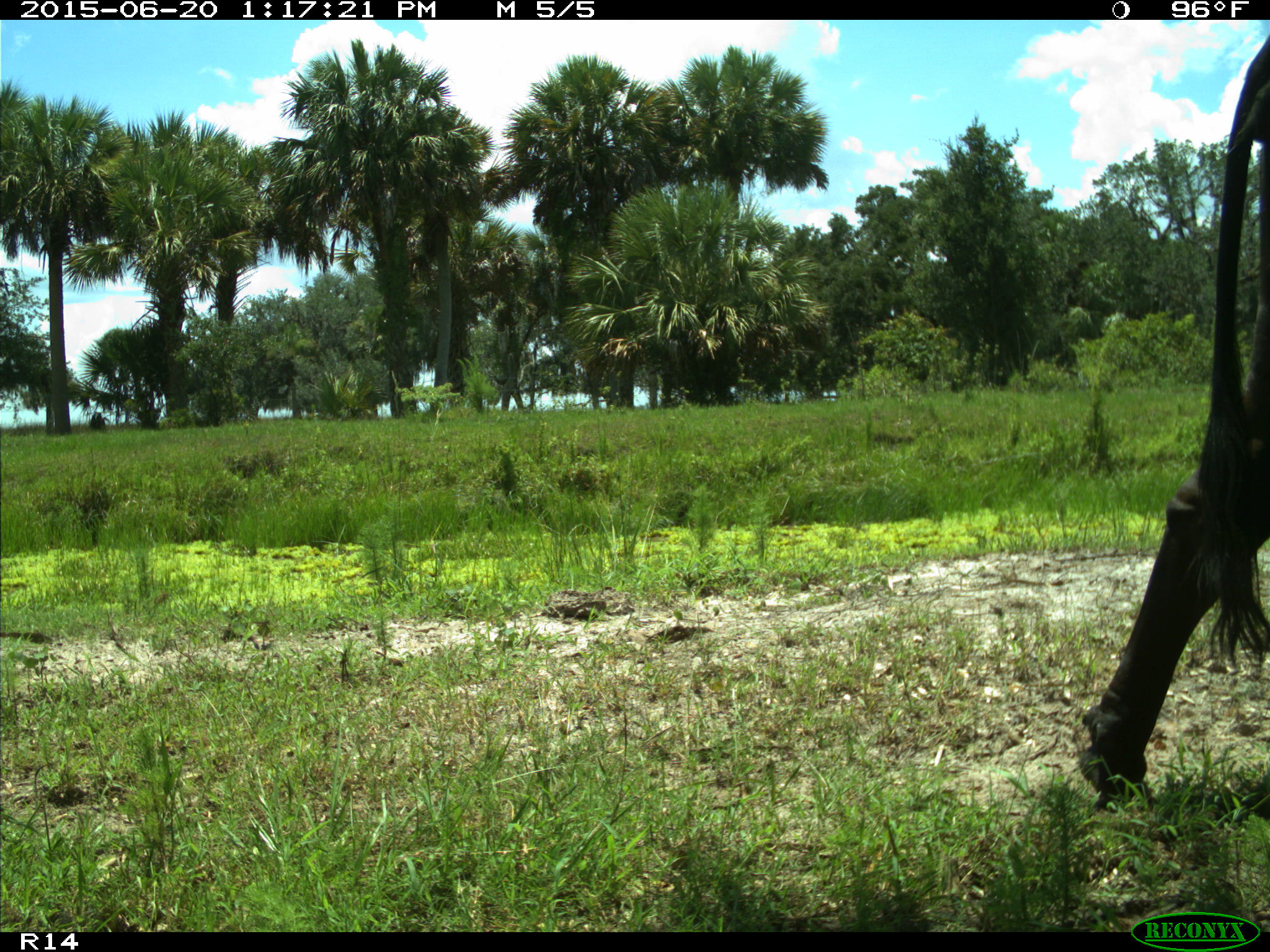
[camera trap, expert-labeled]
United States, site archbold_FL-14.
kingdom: Animalia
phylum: Chordata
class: Mammalia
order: Artiodactyla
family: Bovidae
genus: Bos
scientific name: Bos taurus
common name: domestic cow